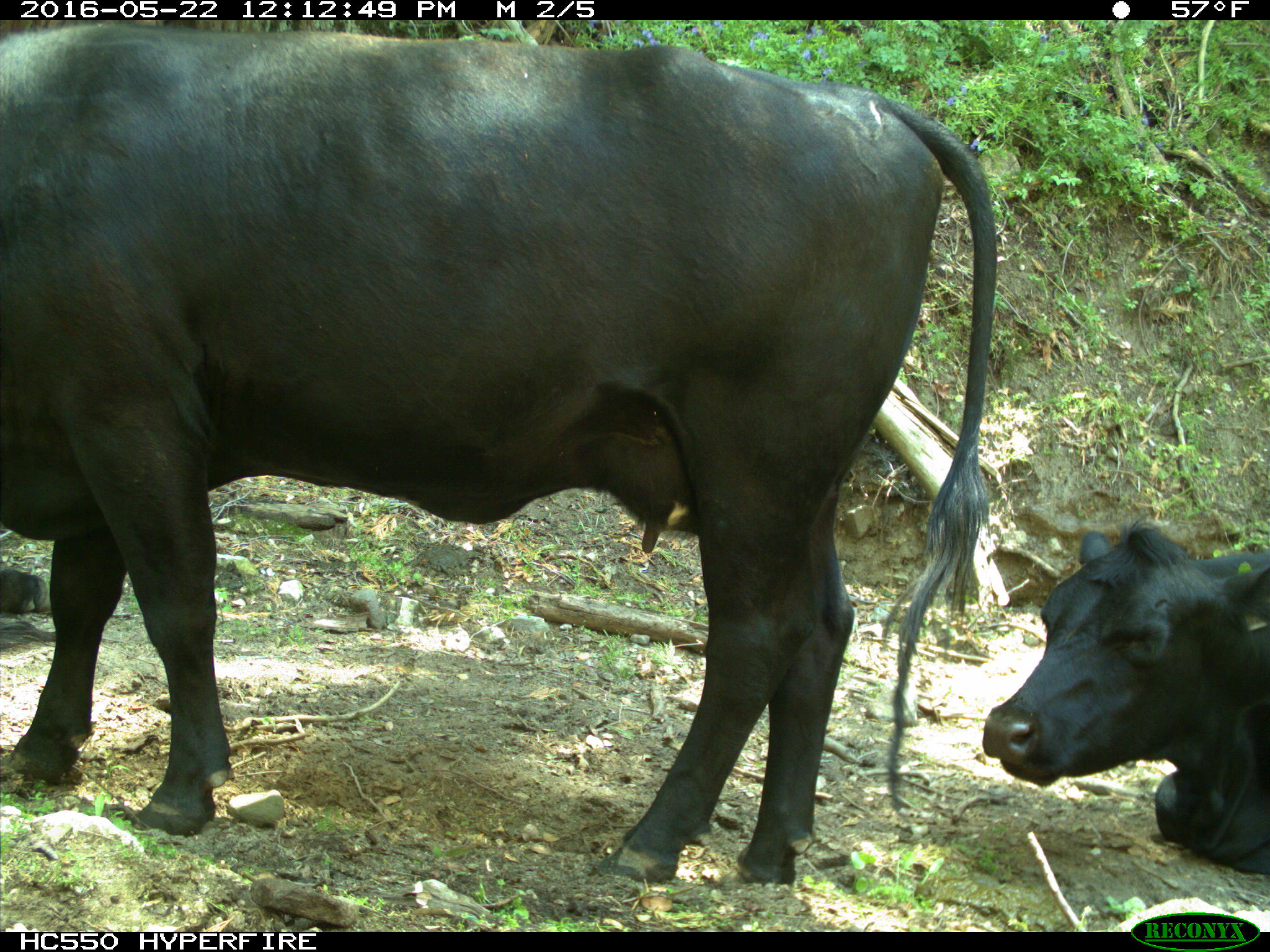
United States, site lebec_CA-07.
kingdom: Animalia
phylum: Chordata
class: Mammalia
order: Artiodactyla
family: Bovidae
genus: Bos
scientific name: Bos taurus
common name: domestic cow